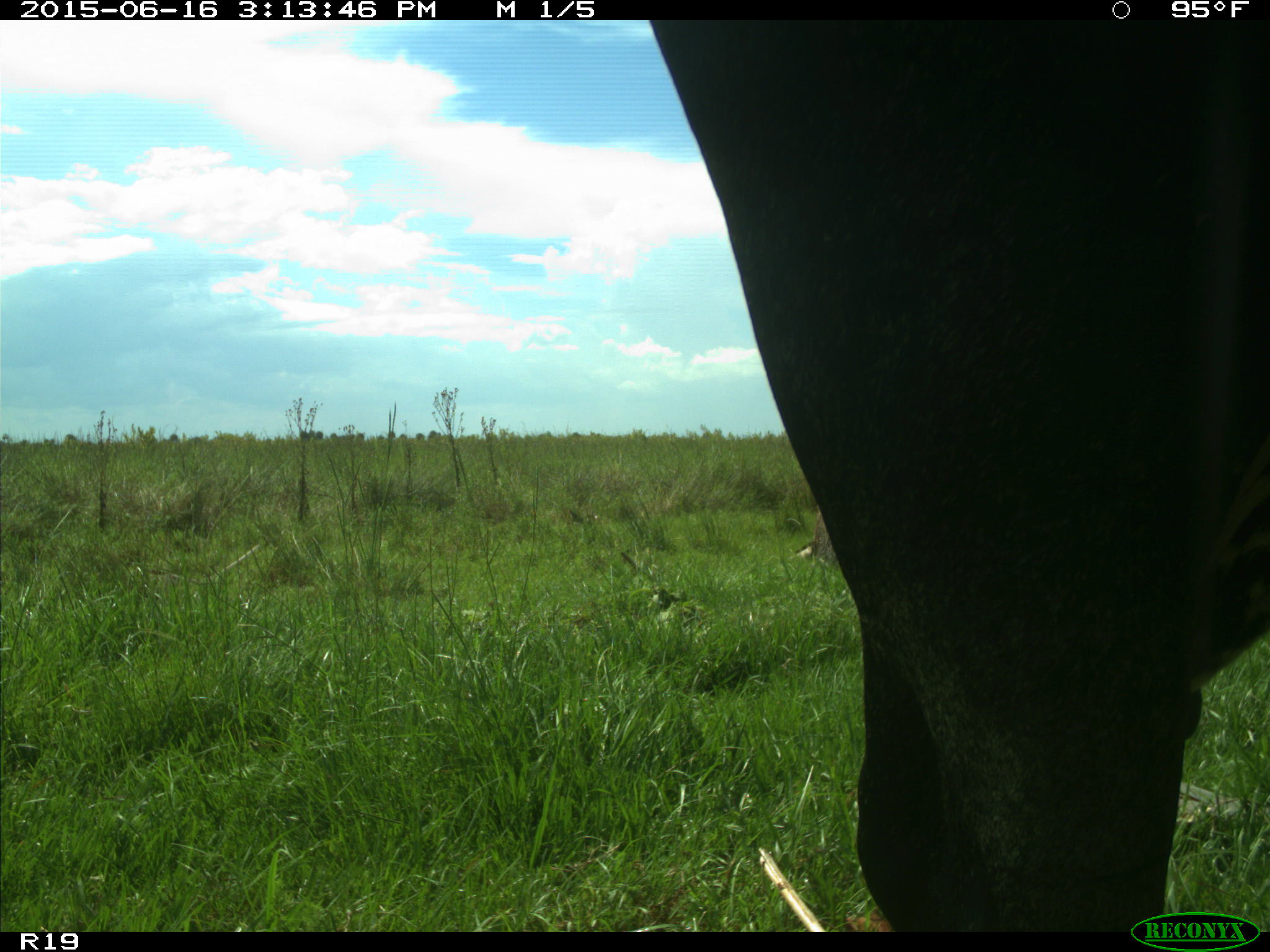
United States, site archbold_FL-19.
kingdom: Animalia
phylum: Chordata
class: Mammalia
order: Artiodactyla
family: Bovidae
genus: Bos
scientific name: Bos taurus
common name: domestic cow